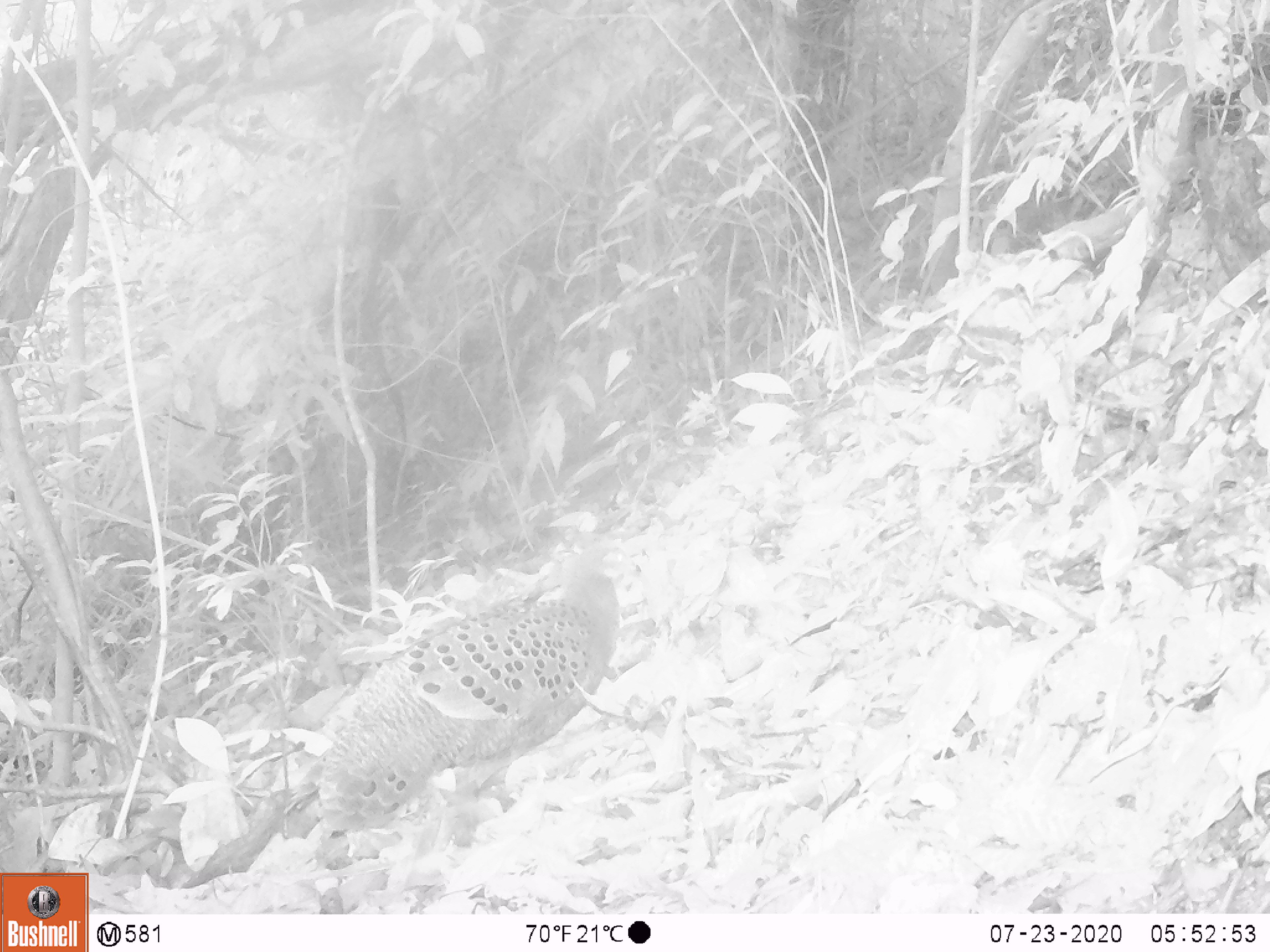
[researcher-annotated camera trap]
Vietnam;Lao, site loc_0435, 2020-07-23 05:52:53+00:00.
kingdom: Animalia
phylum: Chordata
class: Aves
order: Galliformes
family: Phasianidae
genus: Polyplectron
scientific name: Polyplectron bicalcaratum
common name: gray peacock-pheasant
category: grey peacock pheasant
Grey peacock pheasant (gray peacock-pheasant) (Polyplectron bicalcaratum). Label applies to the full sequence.